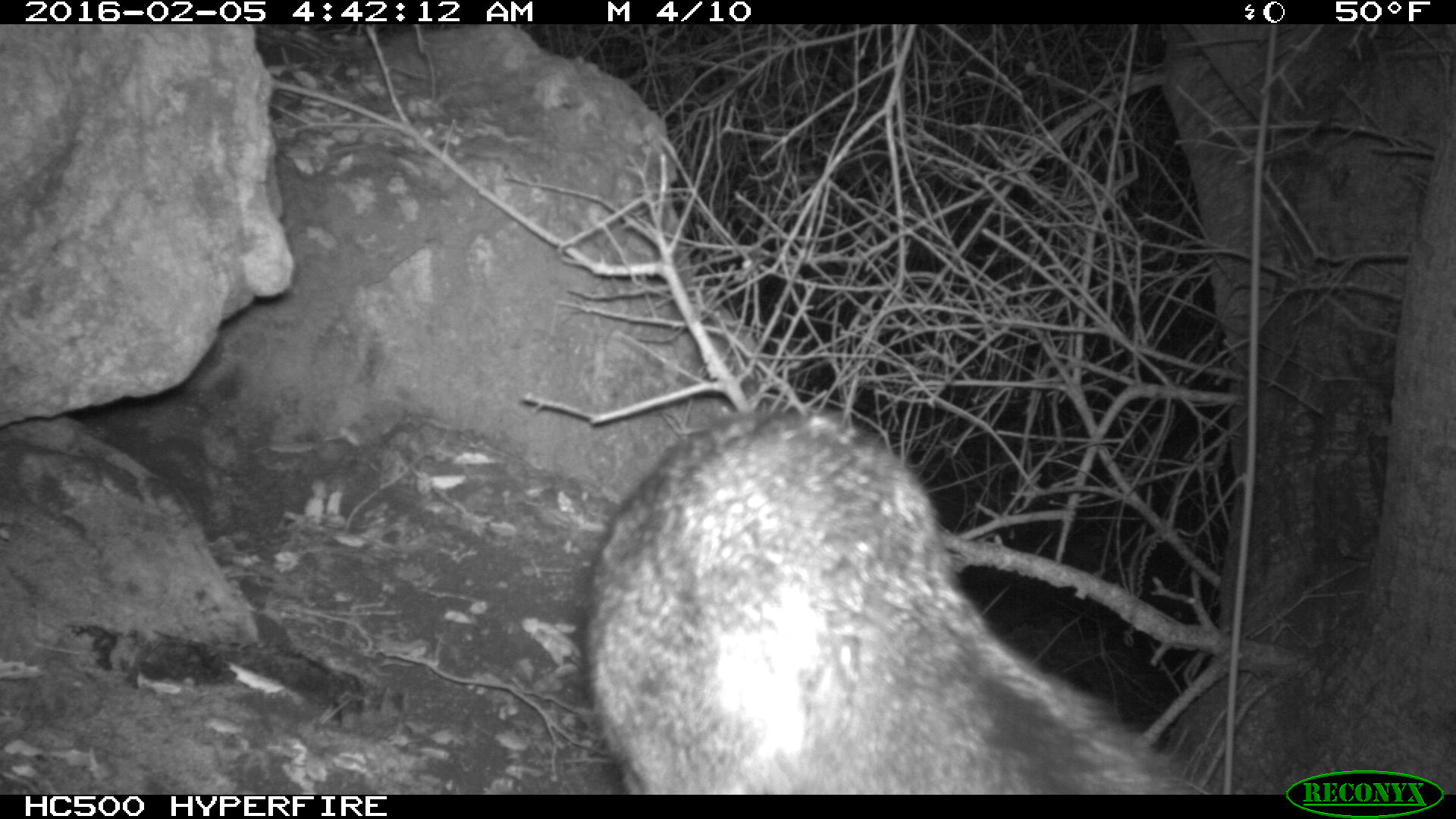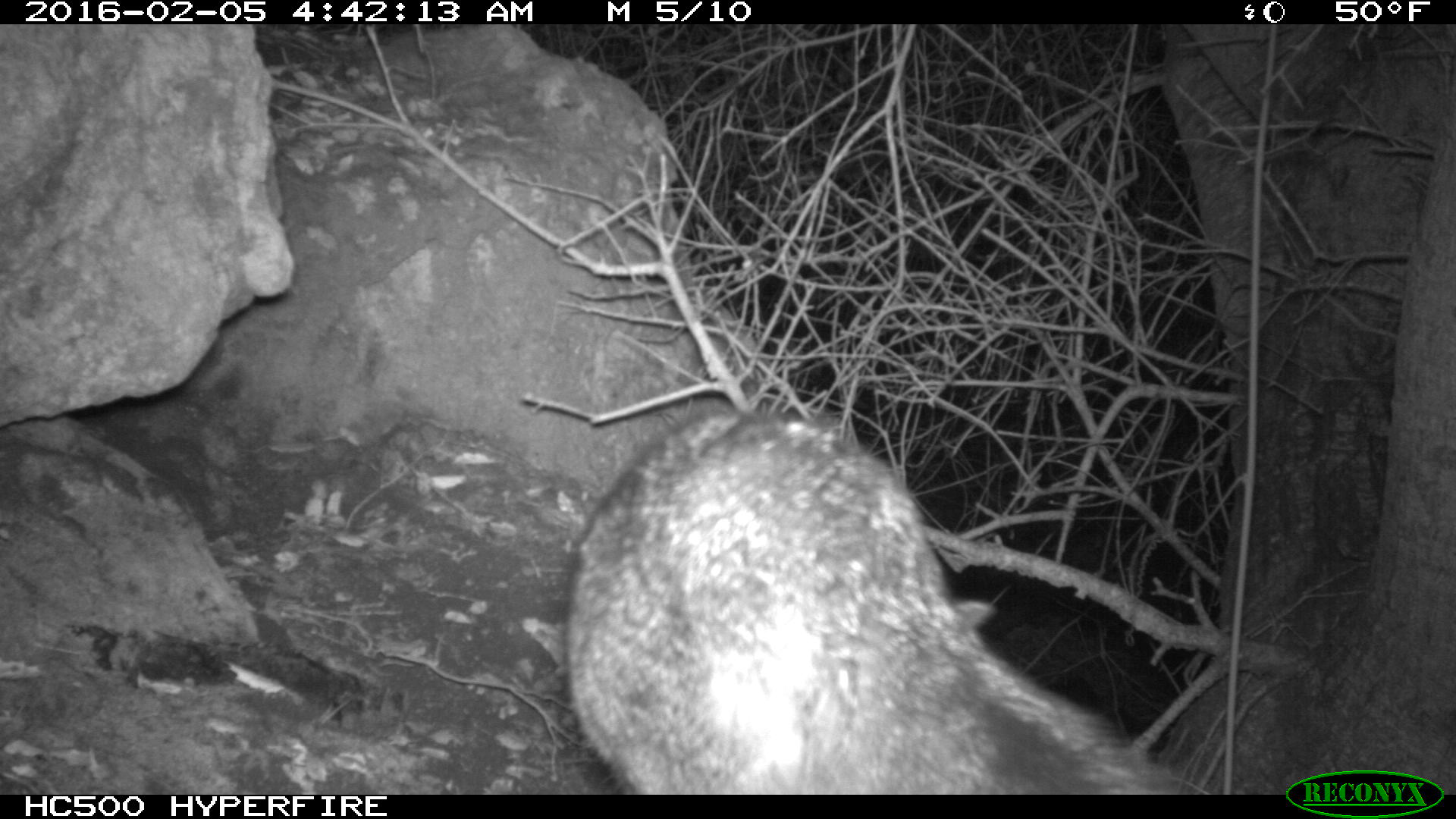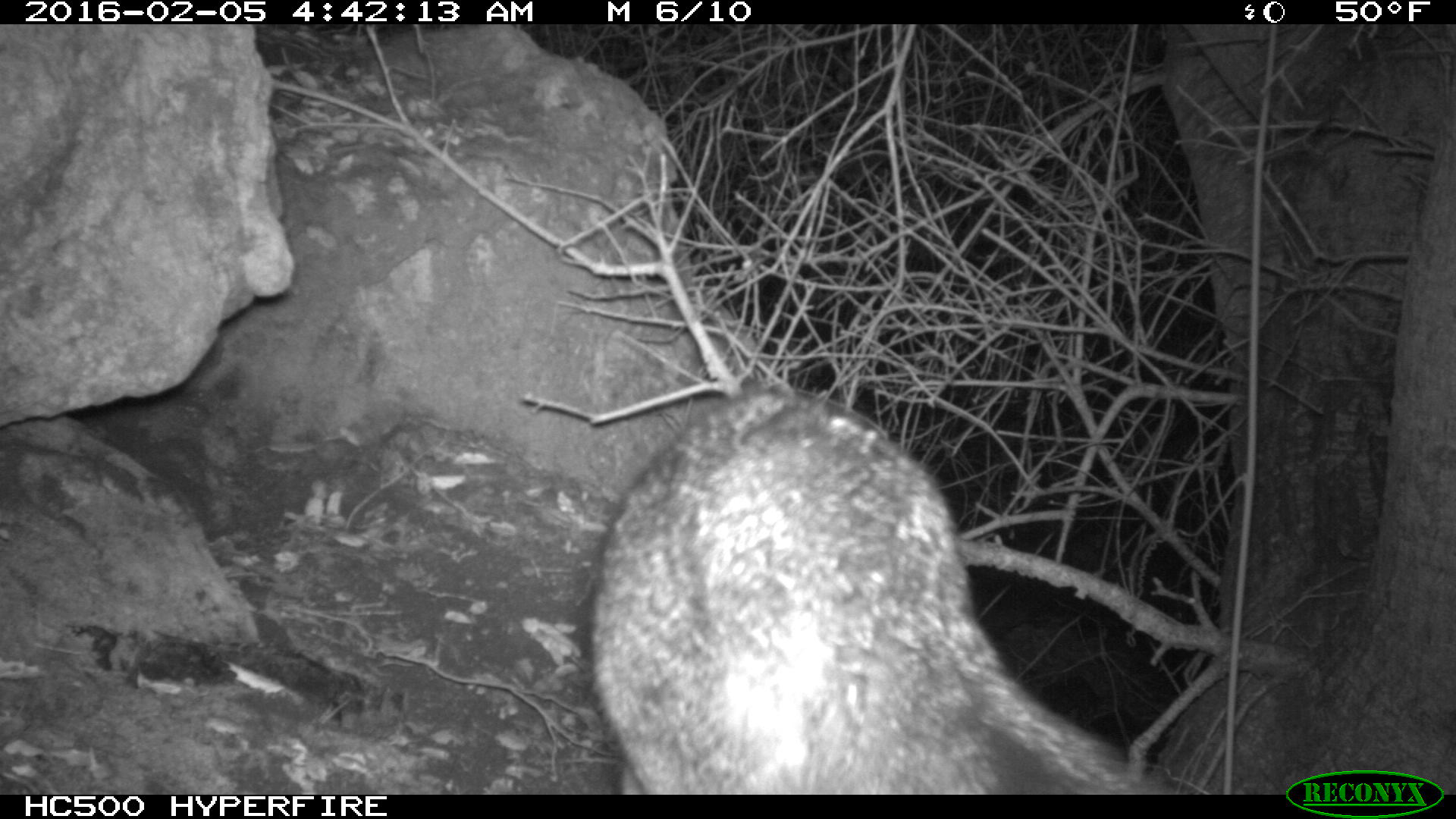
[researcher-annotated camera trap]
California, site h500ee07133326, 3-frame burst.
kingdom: Animalia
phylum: Chordata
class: Mammalia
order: Carnivora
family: Canidae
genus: Urocyon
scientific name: Urocyon littoralis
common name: island fox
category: fox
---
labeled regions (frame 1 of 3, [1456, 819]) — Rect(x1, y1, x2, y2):
fox: Rect(580, 408, 1234, 792)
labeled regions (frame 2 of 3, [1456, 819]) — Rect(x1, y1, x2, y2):
fox: Rect(567, 401, 1208, 792)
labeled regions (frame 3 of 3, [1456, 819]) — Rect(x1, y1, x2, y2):
fox: Rect(592, 386, 1178, 795)